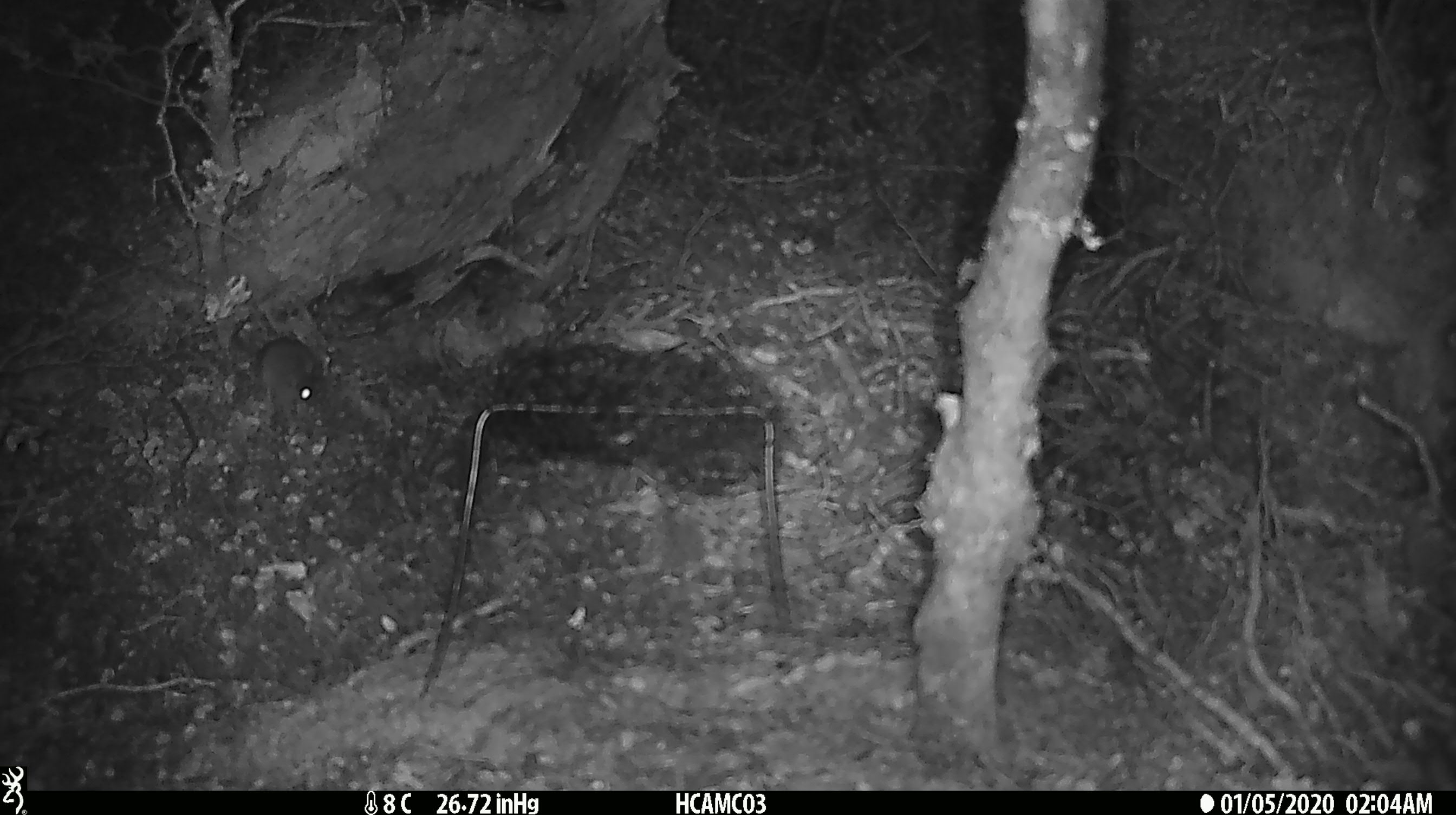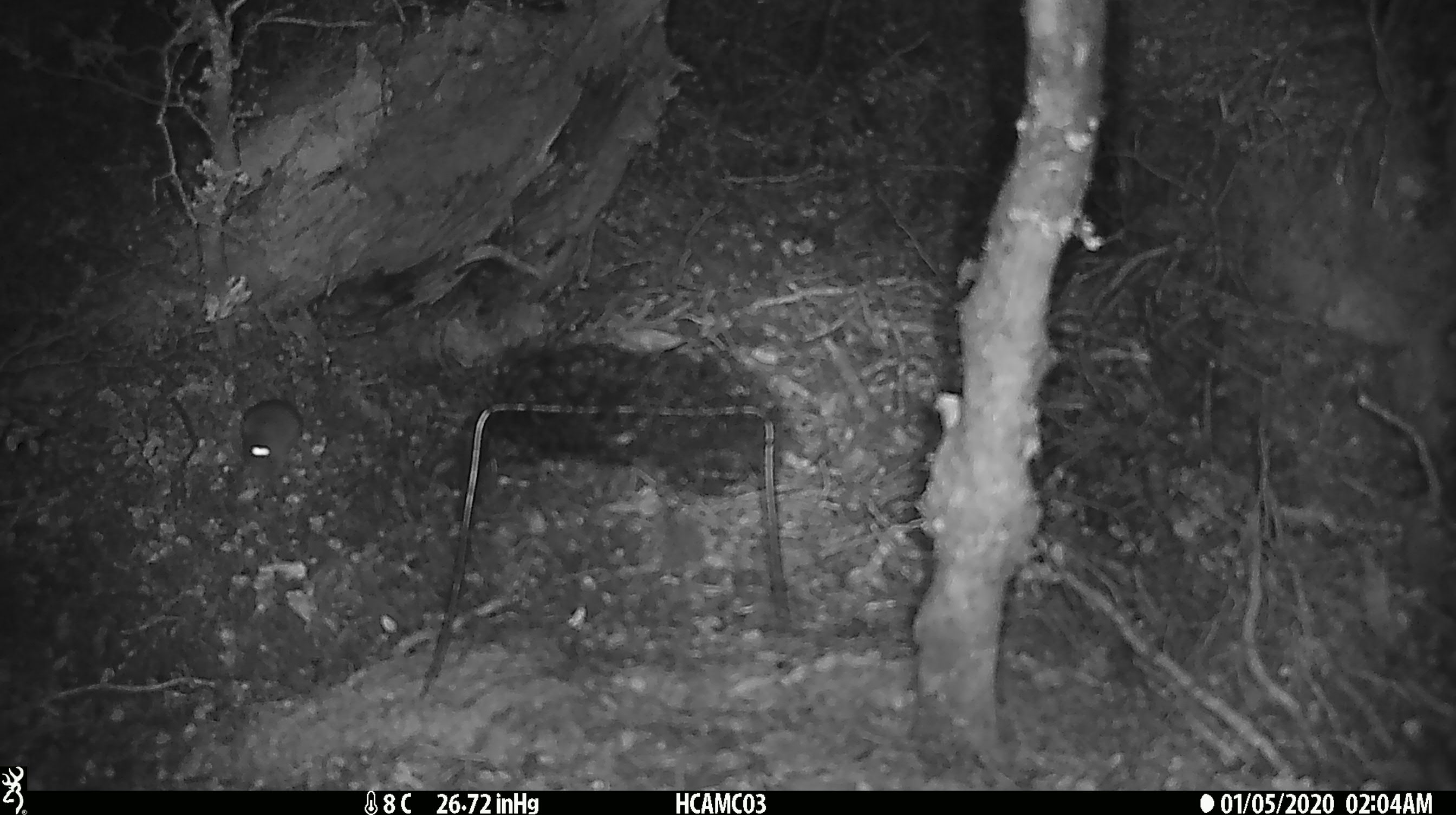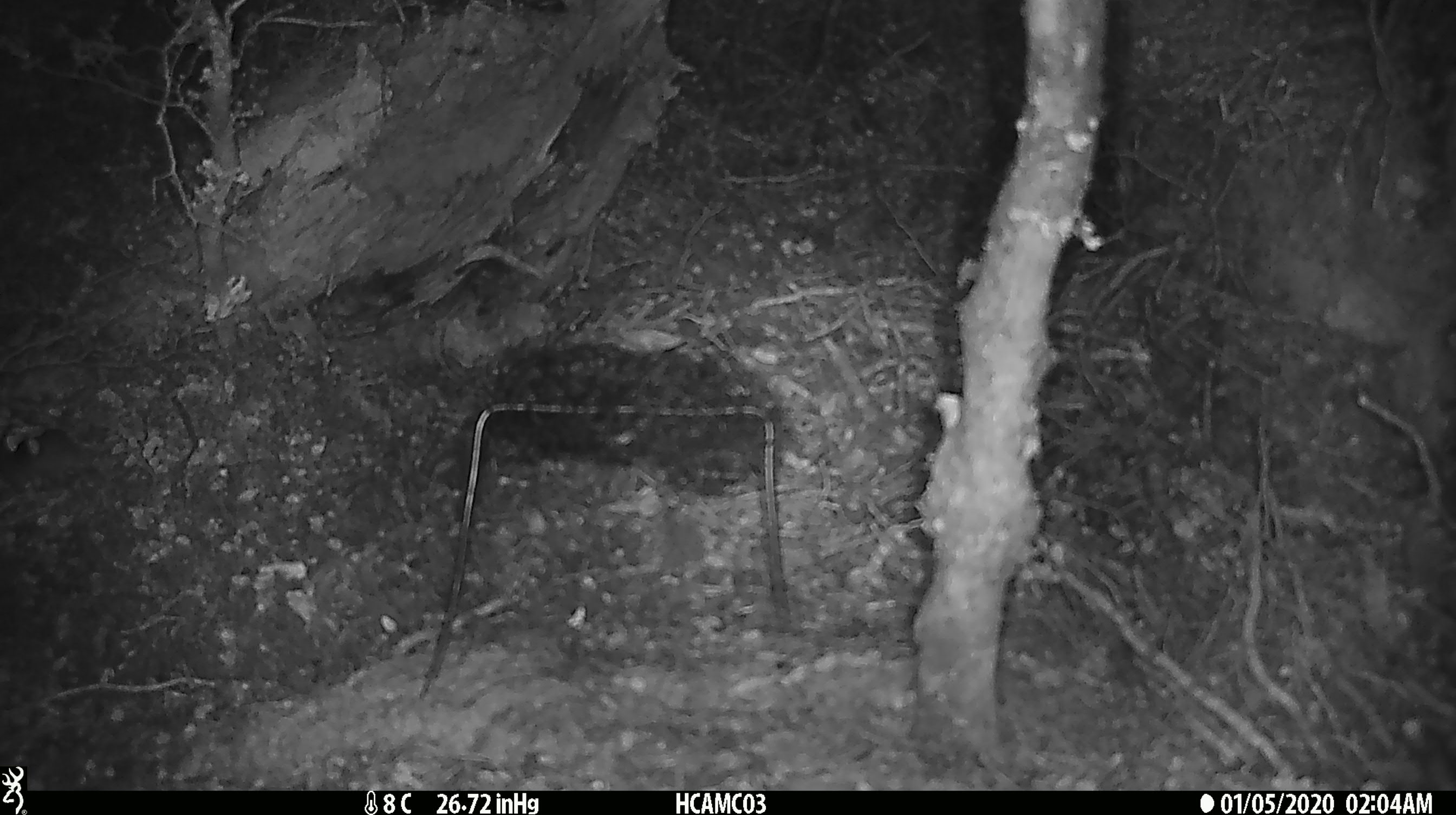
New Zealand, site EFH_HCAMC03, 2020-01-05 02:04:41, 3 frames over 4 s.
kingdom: Animalia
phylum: Chordata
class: Mammalia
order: Rodentia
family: Muridae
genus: Mus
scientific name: Mus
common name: mouse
Mouse (Mus).